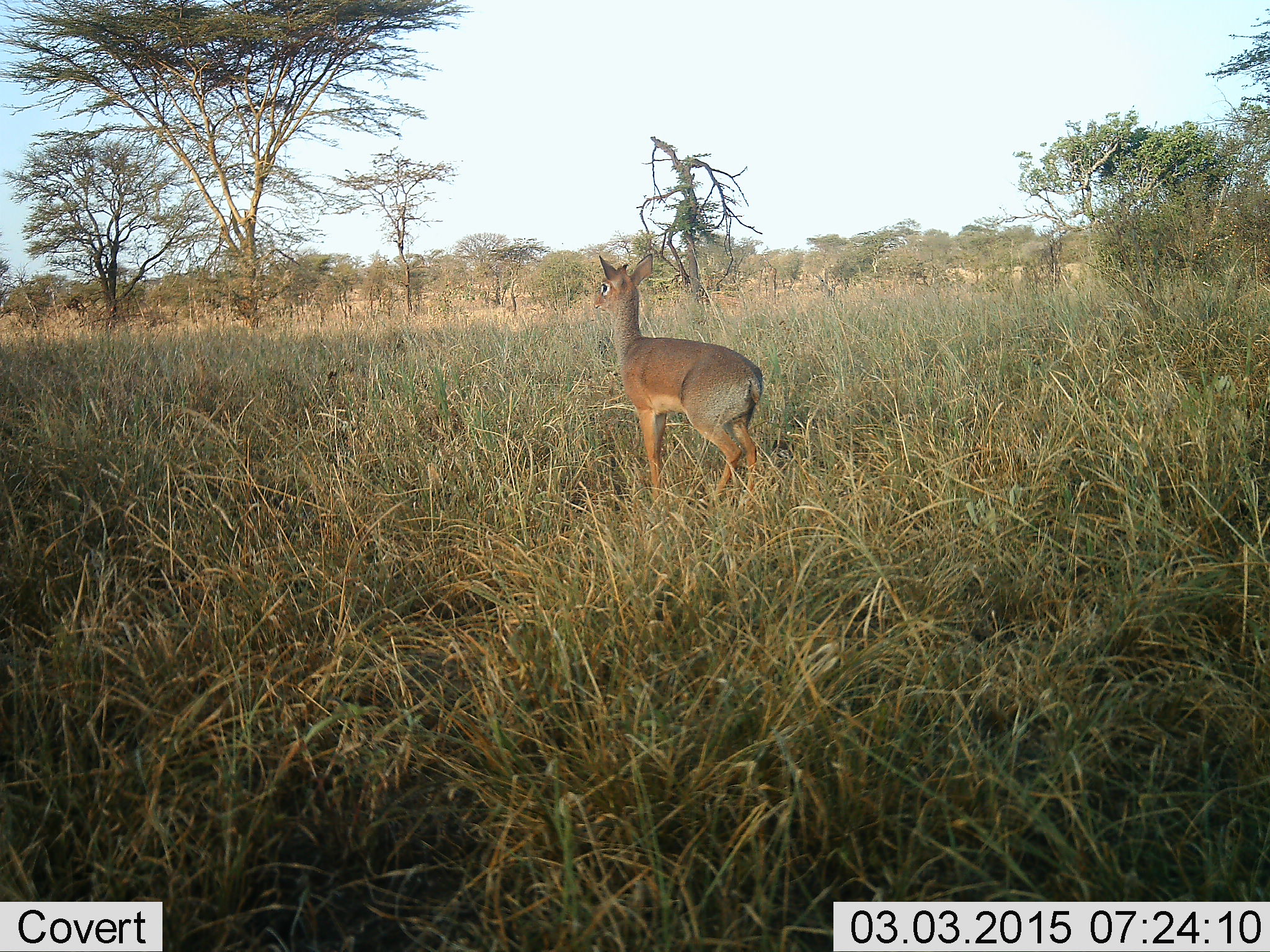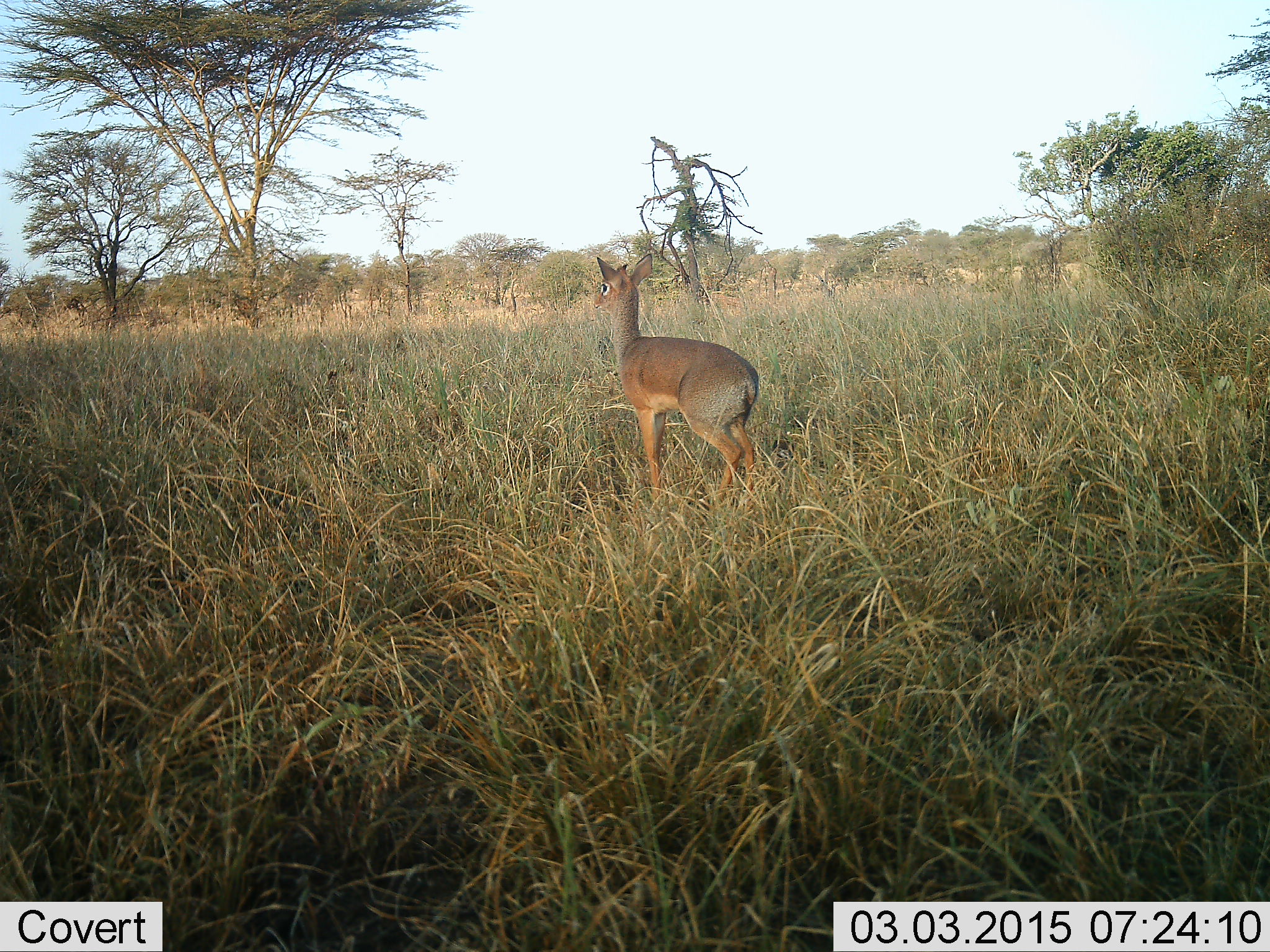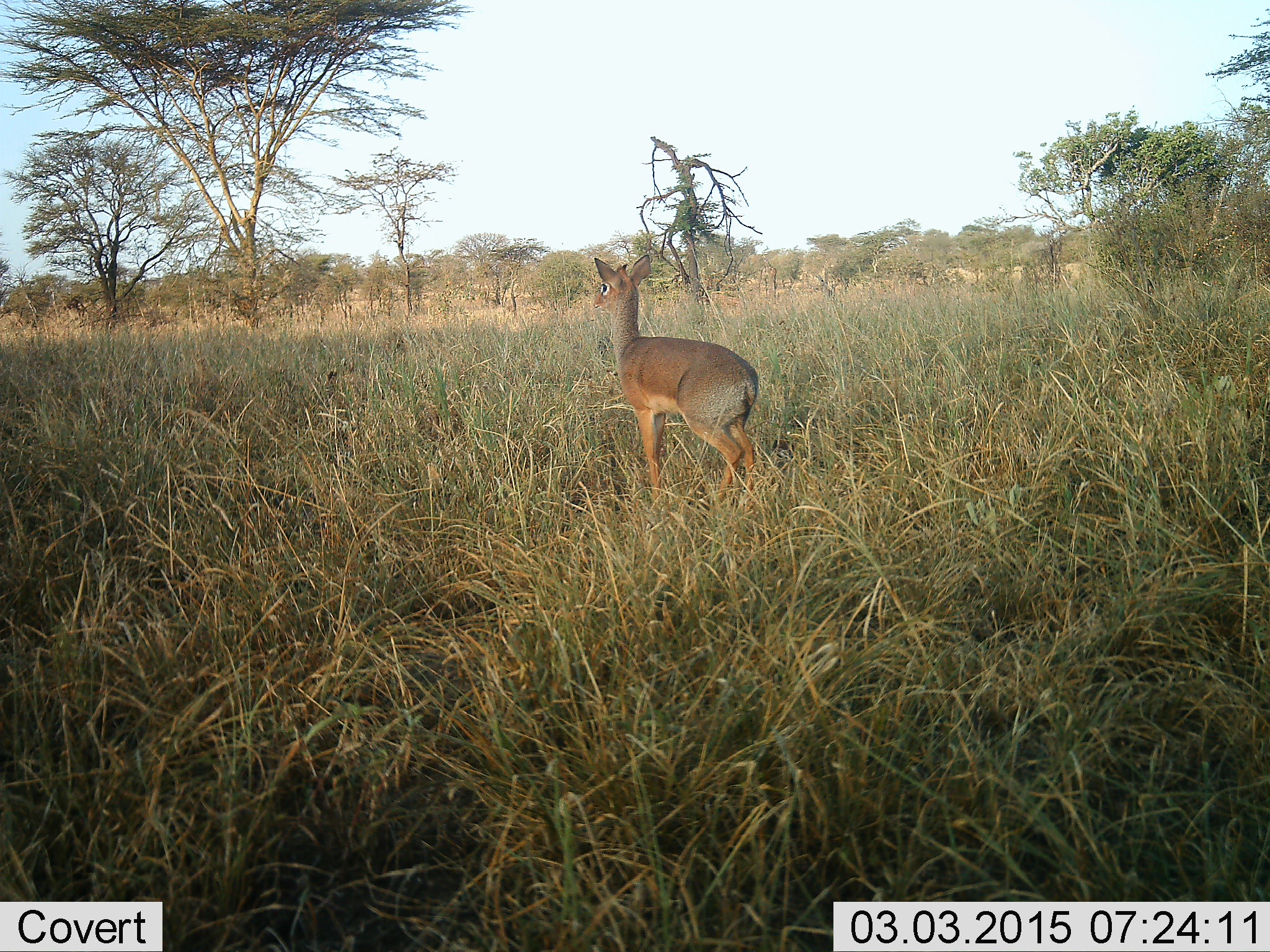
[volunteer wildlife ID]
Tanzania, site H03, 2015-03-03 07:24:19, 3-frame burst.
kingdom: Animalia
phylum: Chordata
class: Mammalia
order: Artiodactyla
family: Bovidae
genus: Madoqua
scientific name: Madoqua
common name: dikdik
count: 1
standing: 100%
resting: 0%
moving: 0%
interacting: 0%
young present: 0%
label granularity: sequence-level